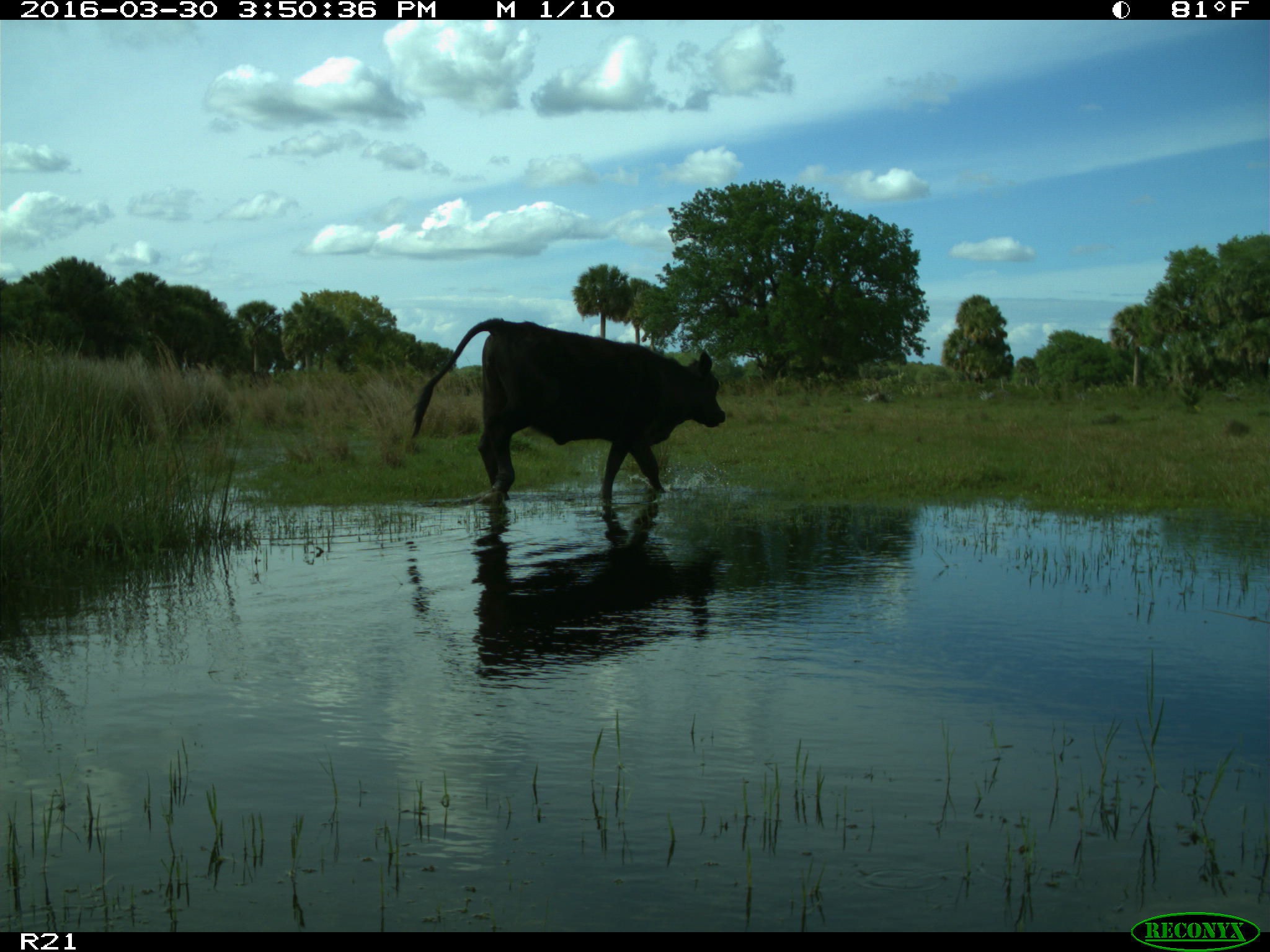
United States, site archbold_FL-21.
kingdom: Animalia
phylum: Chordata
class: Mammalia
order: Artiodactyla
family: Bovidae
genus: Bos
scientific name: Bos taurus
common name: domestic cow